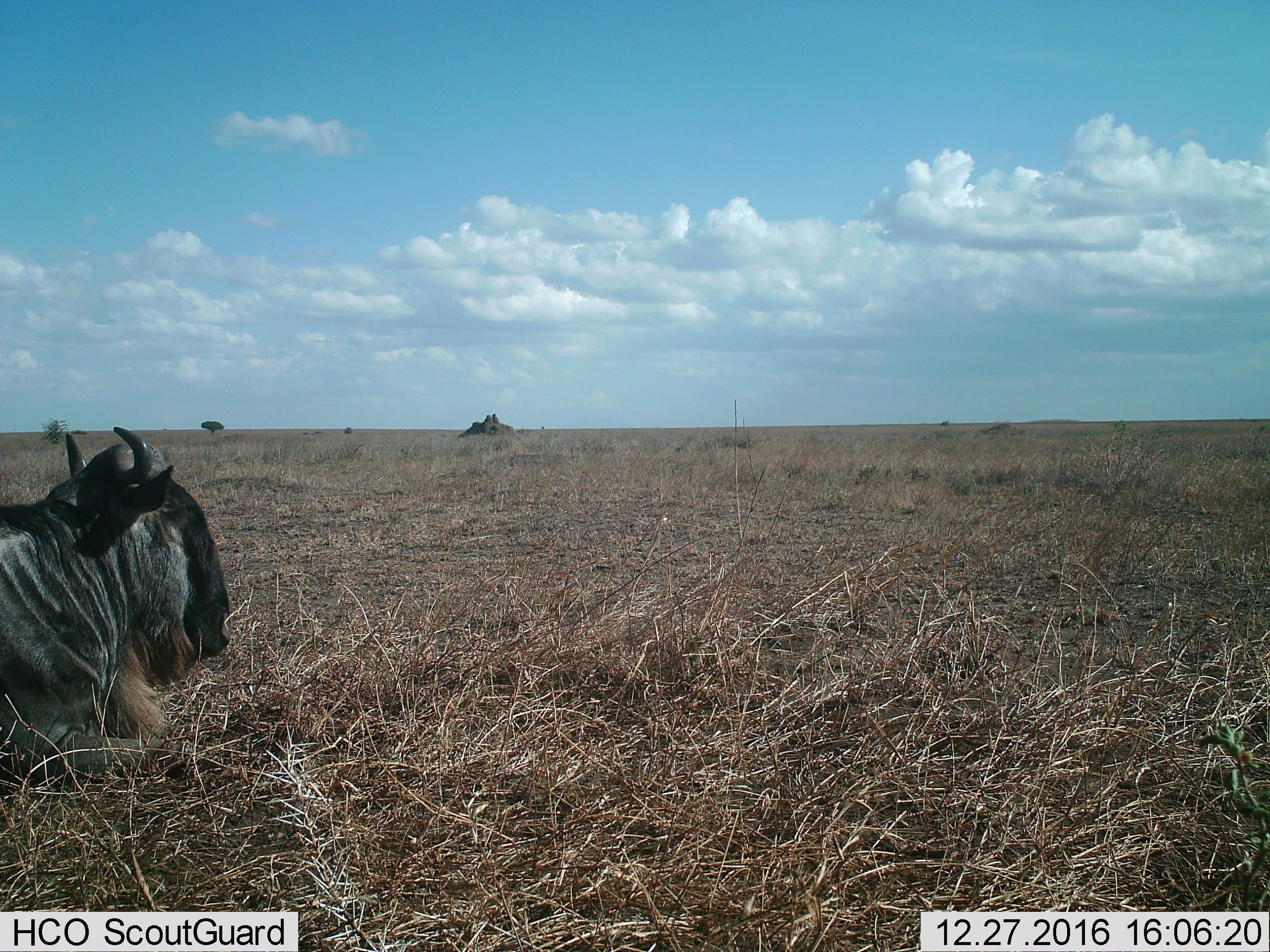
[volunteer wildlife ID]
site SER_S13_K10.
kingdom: Animalia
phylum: Chordata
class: Mammalia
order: Artiodactyla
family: Bovidae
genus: Connochaetes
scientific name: Connochaetes taurinus taurinus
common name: blue wildebeest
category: wildebeestblue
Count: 1.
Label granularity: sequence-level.